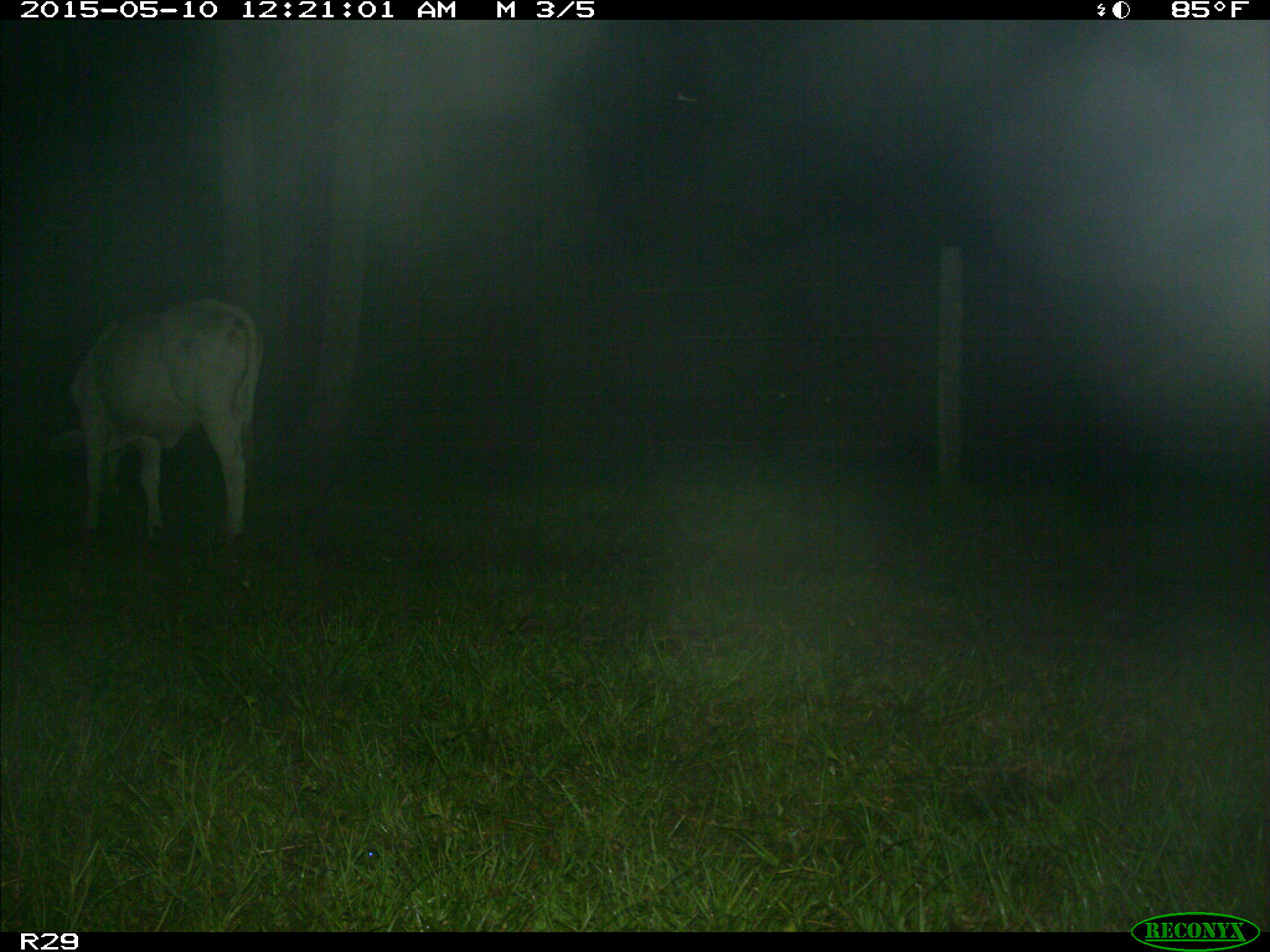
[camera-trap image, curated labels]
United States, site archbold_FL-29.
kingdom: Animalia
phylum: Chordata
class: Mammalia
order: Artiodactyla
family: Bovidae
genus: Bos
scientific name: Bos taurus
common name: domestic cow